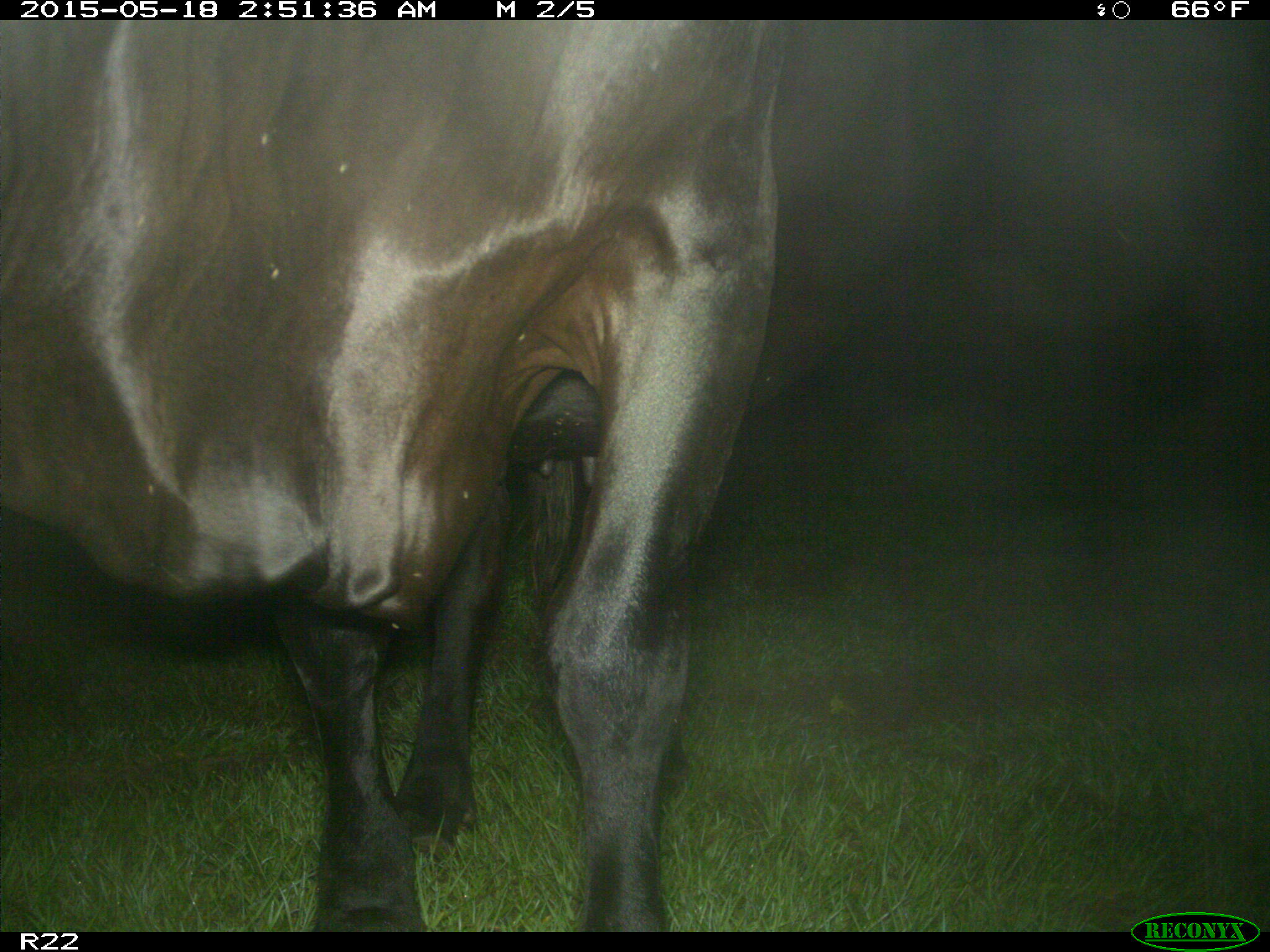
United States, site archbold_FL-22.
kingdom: Animalia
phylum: Chordata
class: Mammalia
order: Artiodactyla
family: Bovidae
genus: Bos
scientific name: Bos taurus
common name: domestic cow